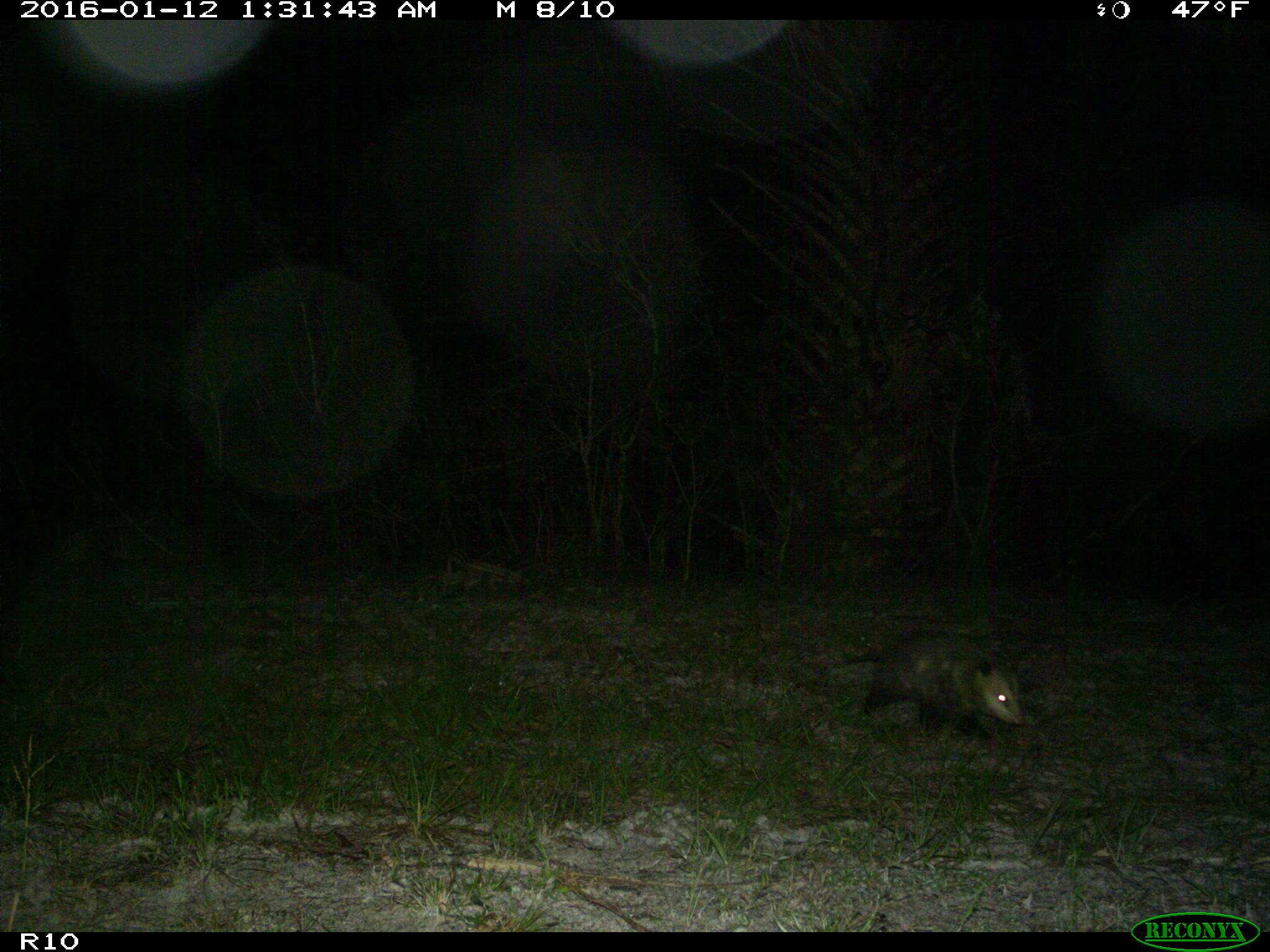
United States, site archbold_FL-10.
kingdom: Animalia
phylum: Chordata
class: Mammalia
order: Didelphimorphia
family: Didelphidae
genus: Didelphis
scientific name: Didelphis virginiana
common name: virginia opossum